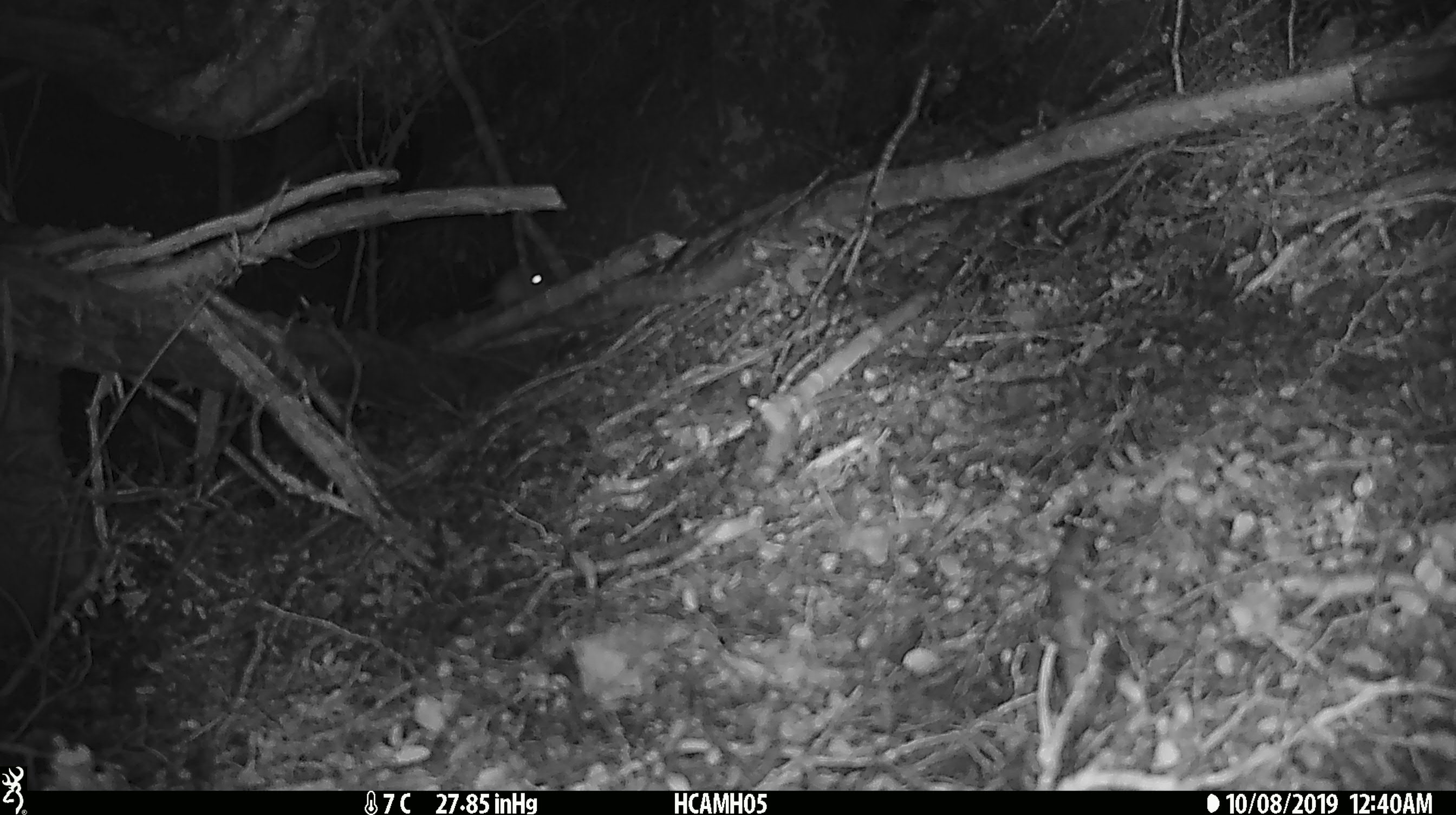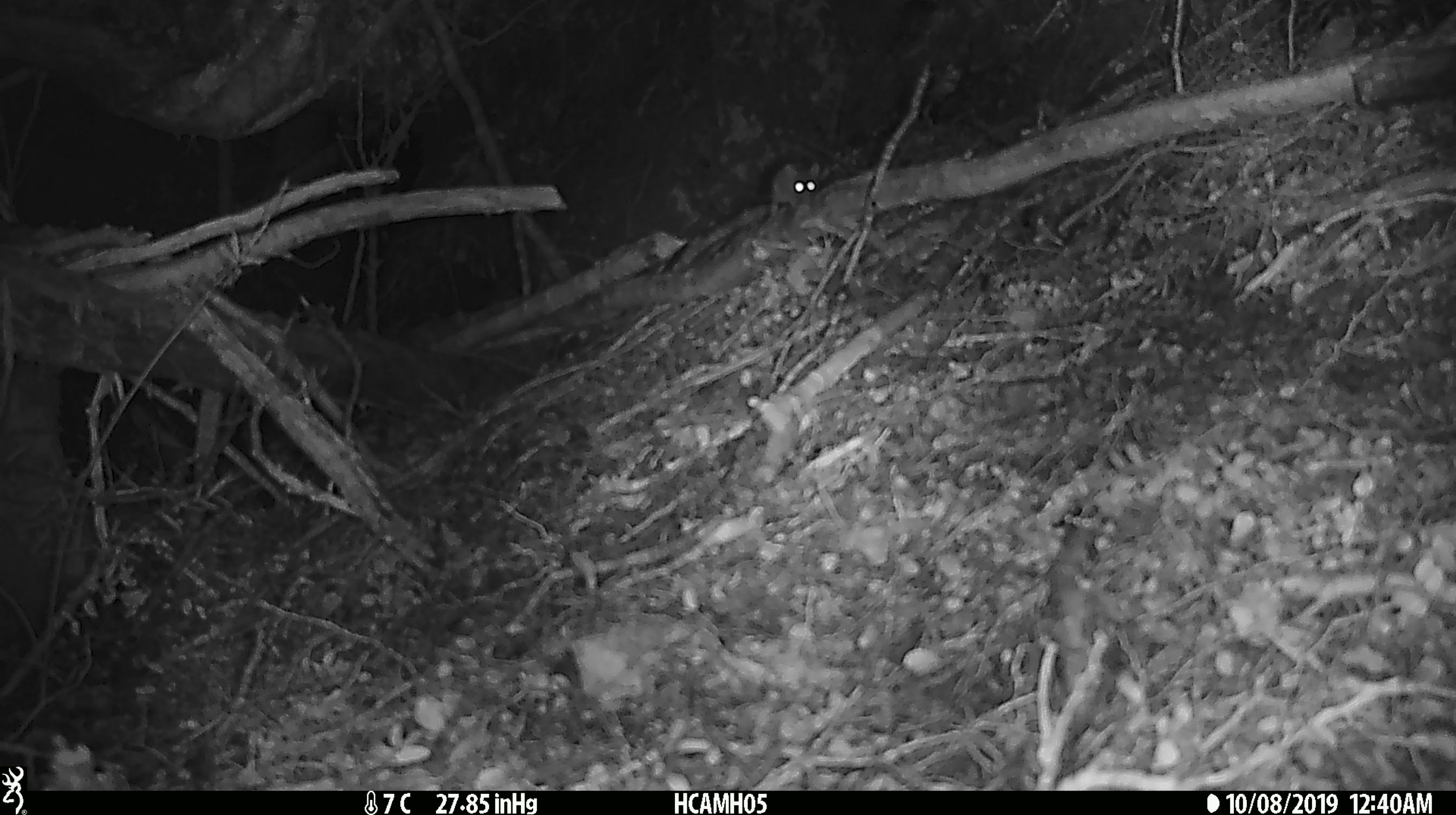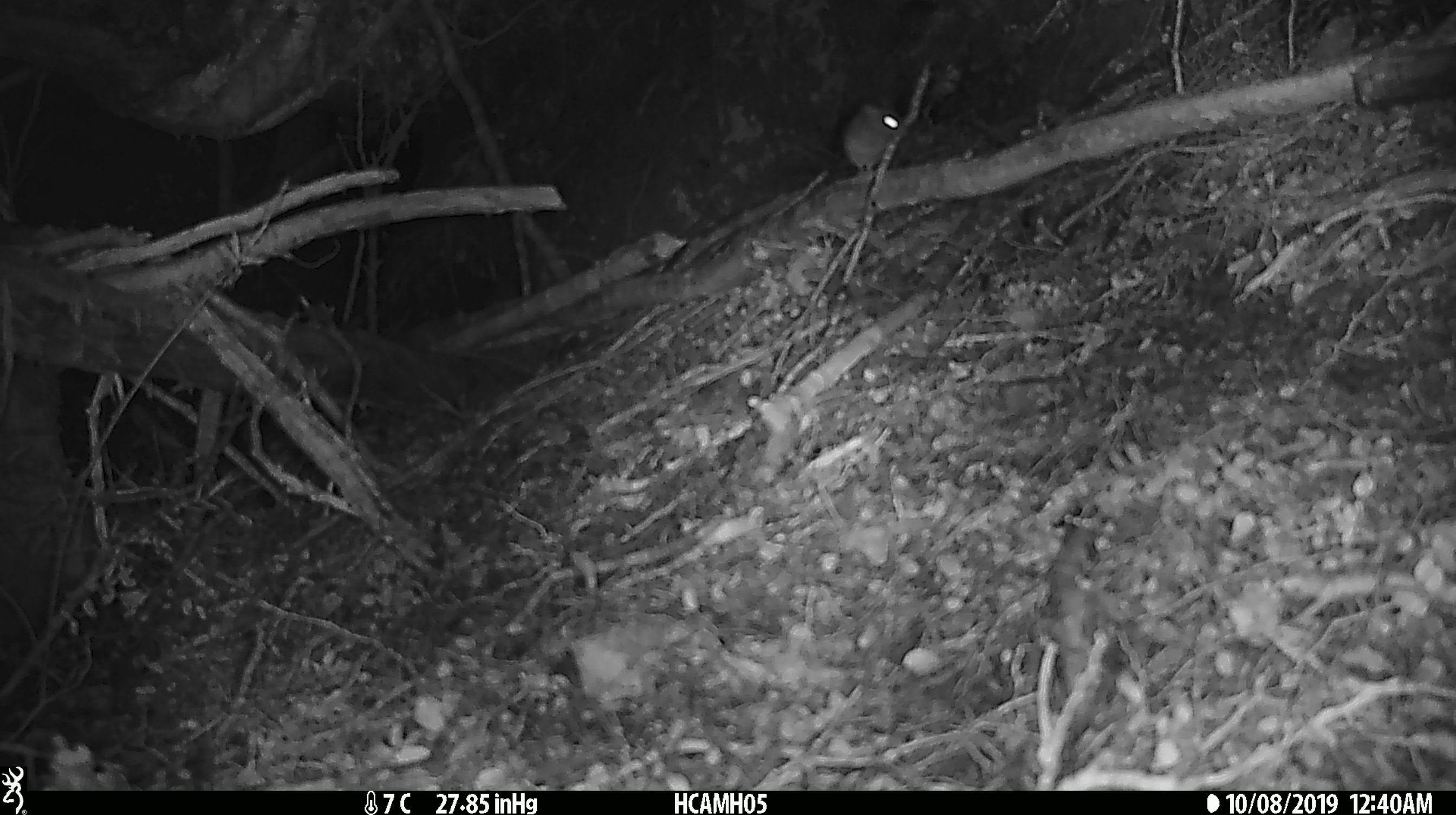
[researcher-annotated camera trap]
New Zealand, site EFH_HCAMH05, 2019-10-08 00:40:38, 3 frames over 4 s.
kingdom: Animalia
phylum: Chordata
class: Mammalia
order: Rodentia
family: Muridae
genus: Mus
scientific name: Mus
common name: mouse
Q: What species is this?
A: Mouse (Mus).